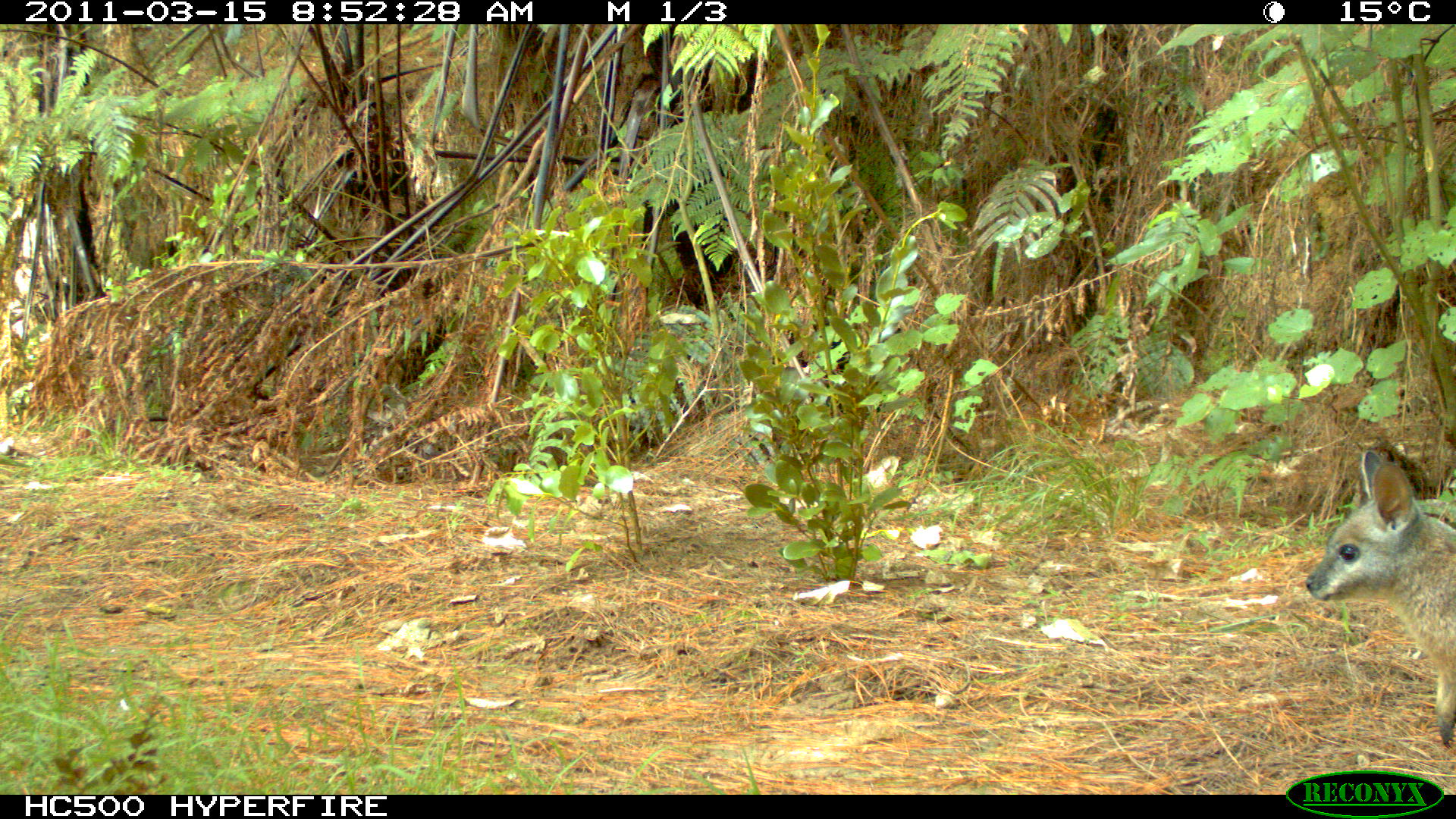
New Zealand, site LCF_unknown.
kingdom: Animalia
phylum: Chordata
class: Mammalia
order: Diprotodontia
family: Macropodidae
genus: Notamacropus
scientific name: Notamacropus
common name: wallaby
Wallaby (Notamacropus).